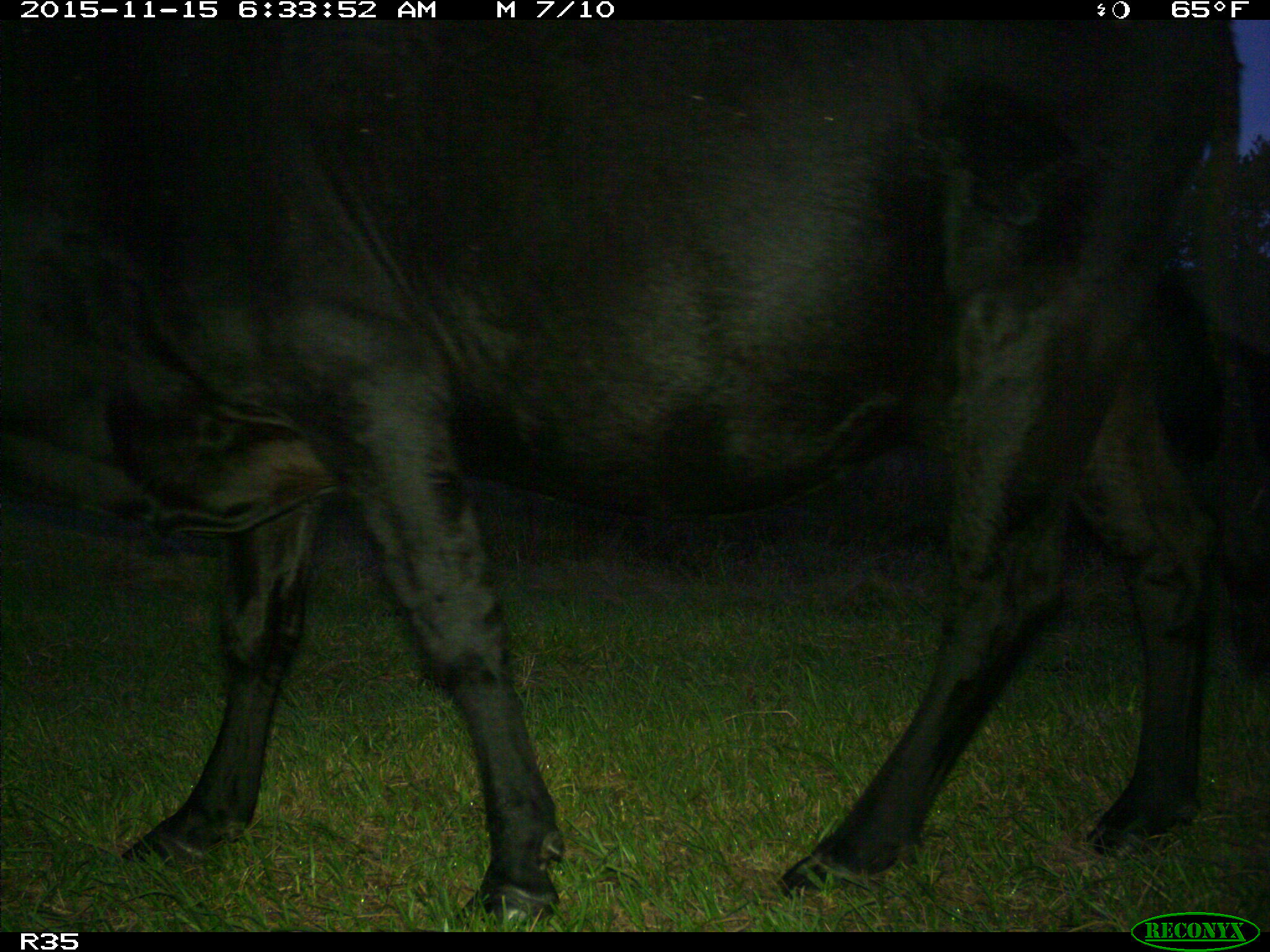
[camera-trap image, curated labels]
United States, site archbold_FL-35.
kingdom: Animalia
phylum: Chordata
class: Mammalia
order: Artiodactyla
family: Bovidae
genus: Bos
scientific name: Bos taurus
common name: domestic cow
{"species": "Bos taurus (domestic cow)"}